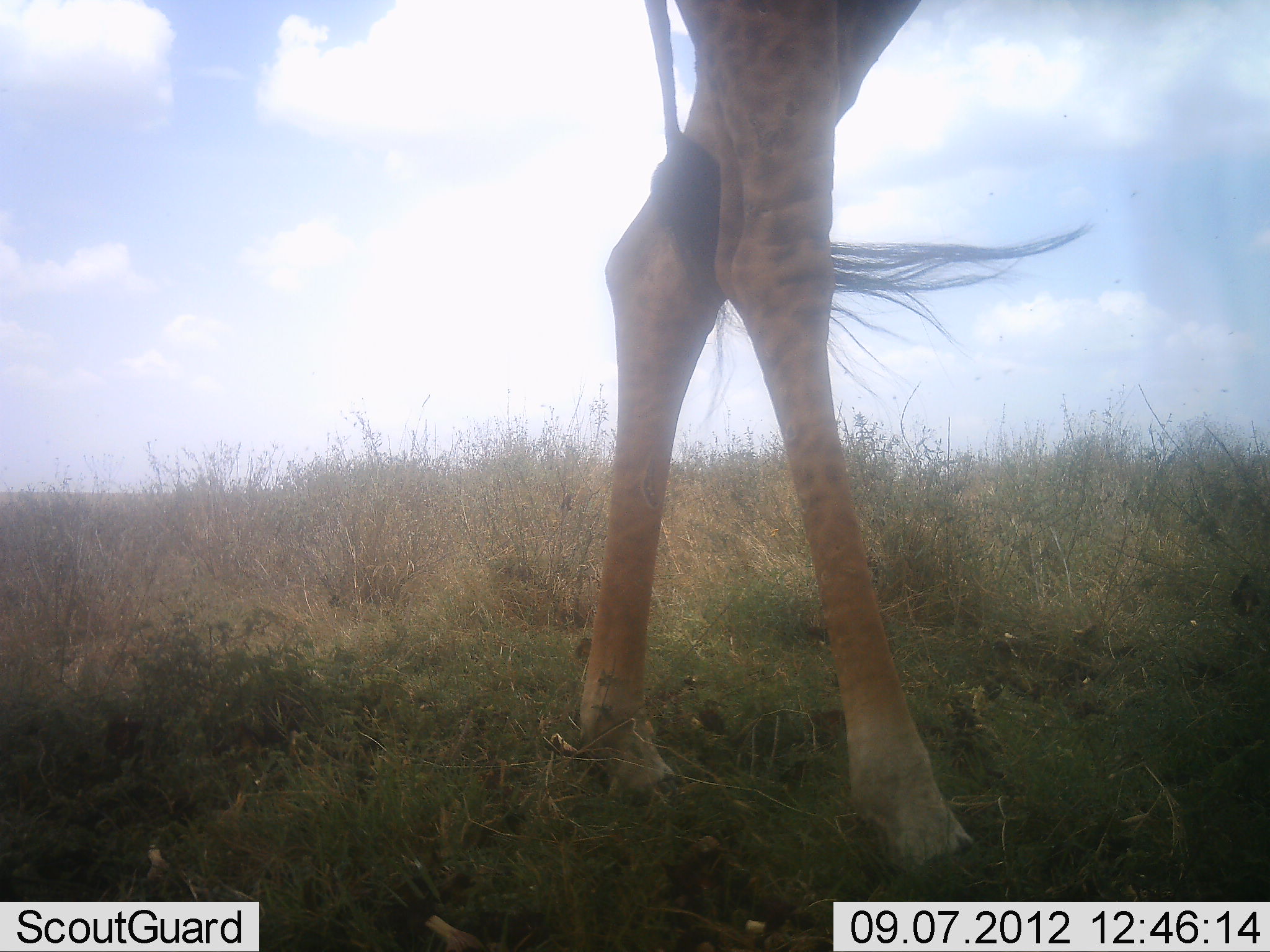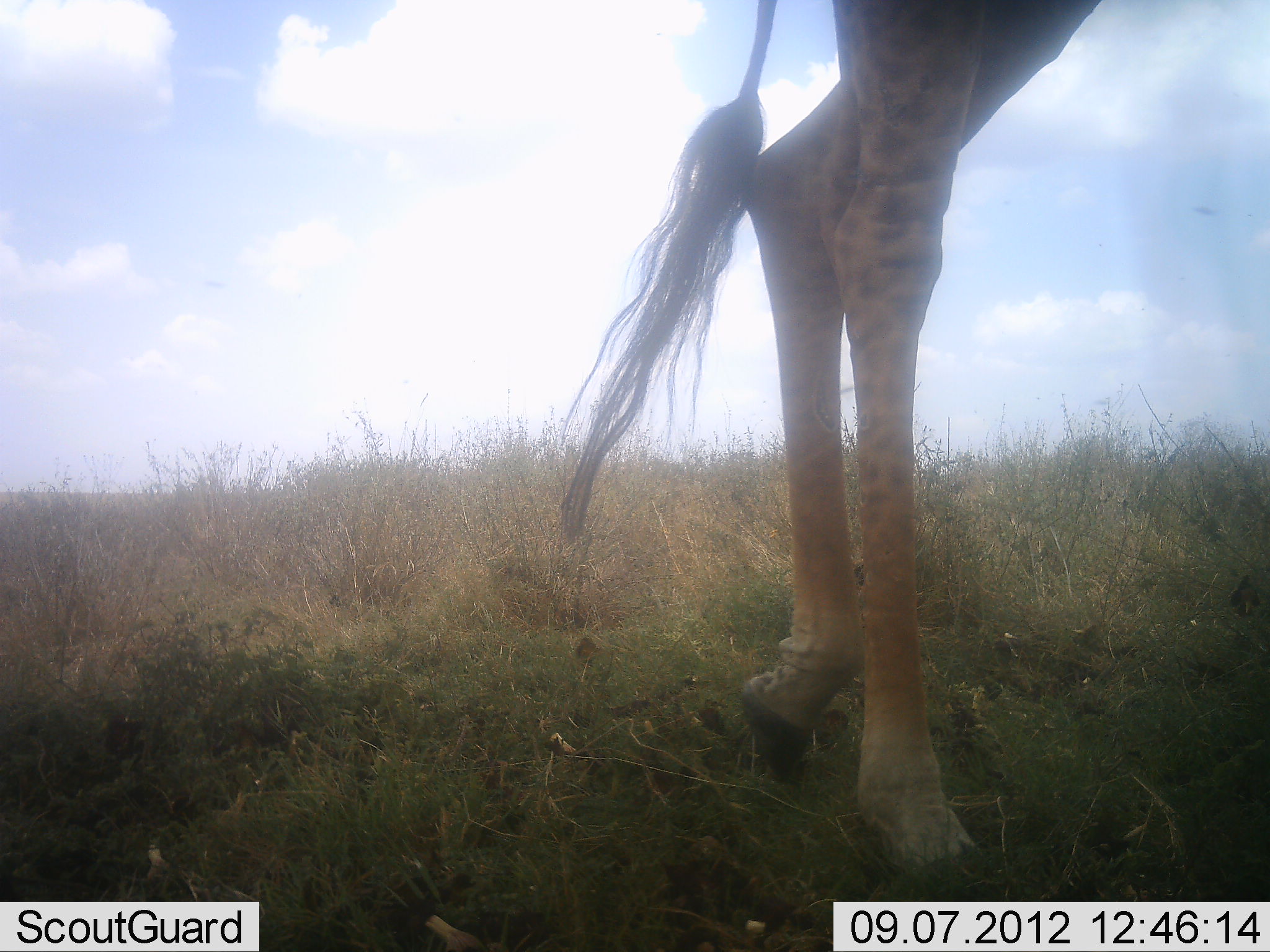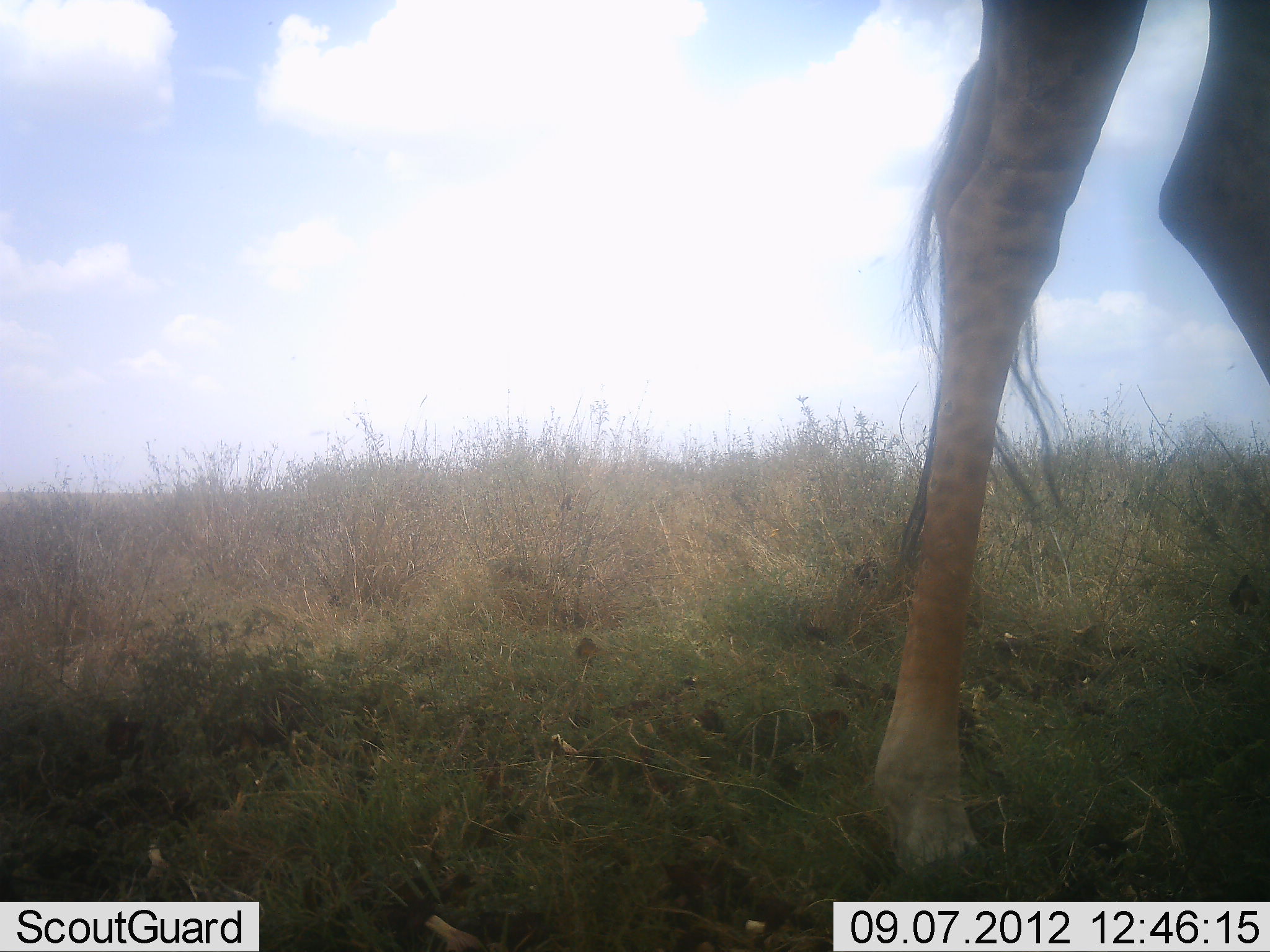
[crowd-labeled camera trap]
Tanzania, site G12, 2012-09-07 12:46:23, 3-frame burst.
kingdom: Animalia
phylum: Chordata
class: Mammalia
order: Artiodactyla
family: Giraffidae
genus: Giraffa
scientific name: Giraffa camelopardalis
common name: giraffe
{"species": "giraffe (Giraffa camelopardalis)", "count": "1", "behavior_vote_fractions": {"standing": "10%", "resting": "0%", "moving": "90%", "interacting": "0%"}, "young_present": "0%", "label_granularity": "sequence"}